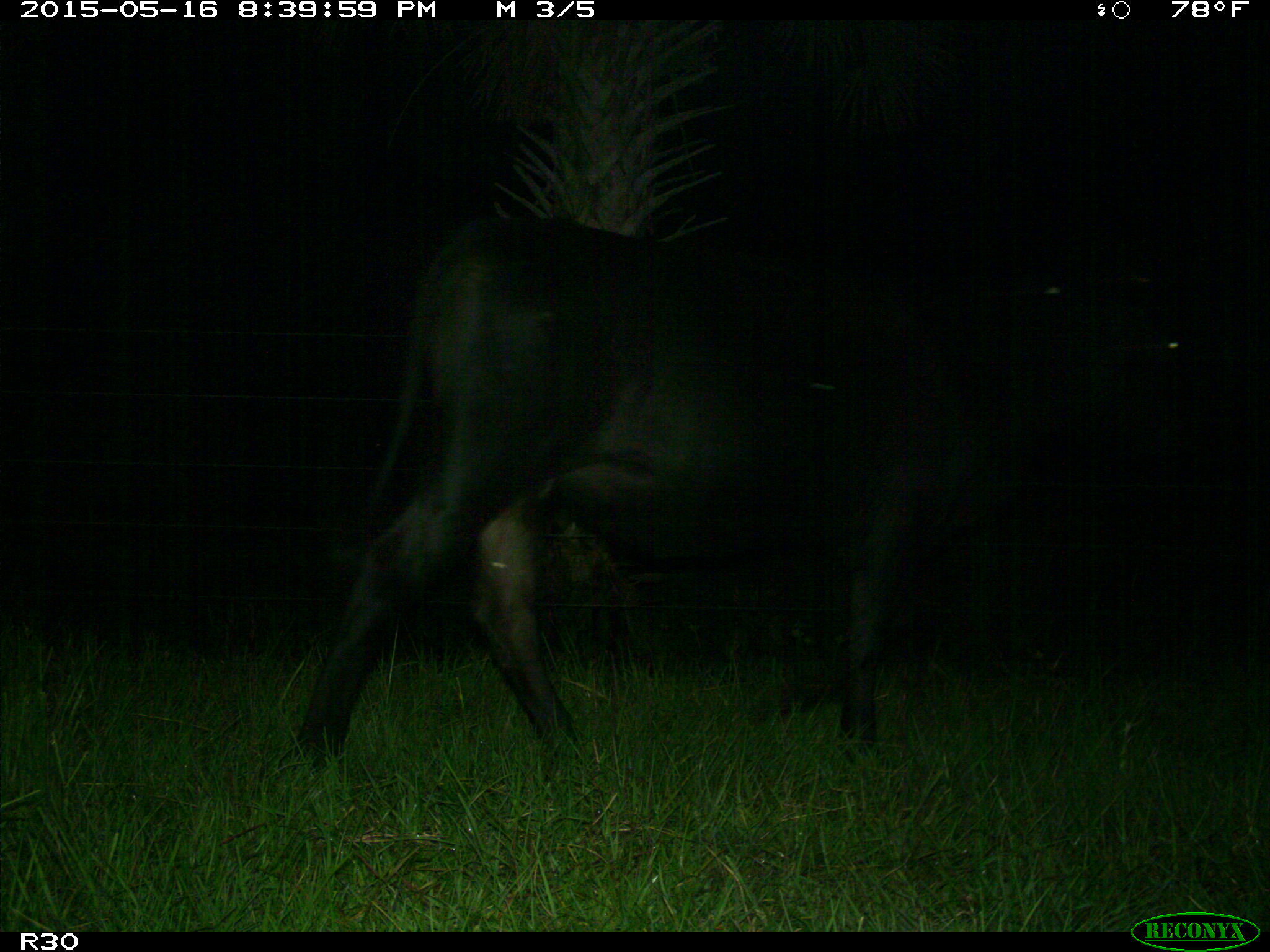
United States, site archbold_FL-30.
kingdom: Animalia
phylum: Chordata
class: Mammalia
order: Artiodactyla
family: Bovidae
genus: Bos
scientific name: Bos taurus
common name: domestic cow